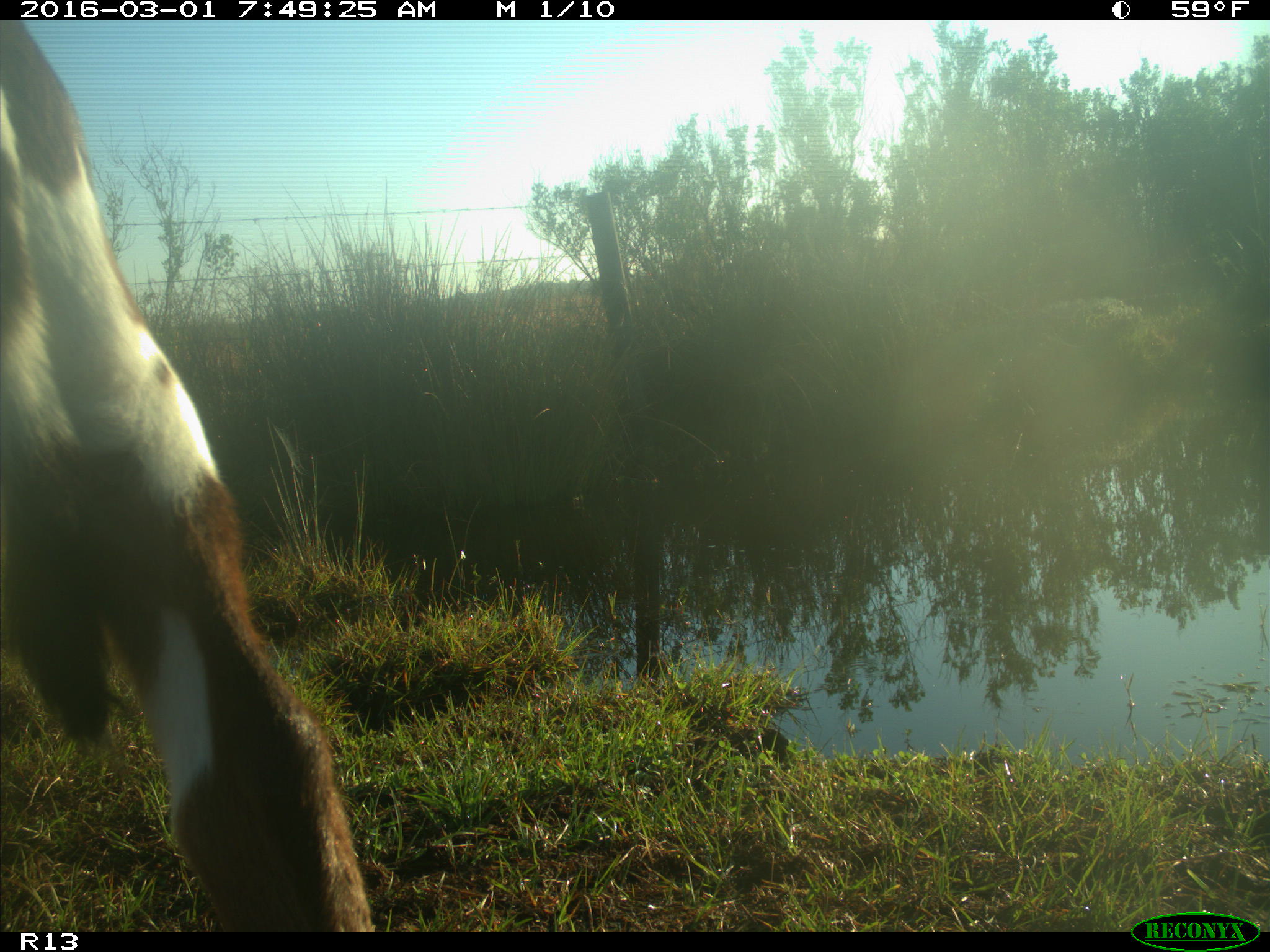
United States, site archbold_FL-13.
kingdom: Animalia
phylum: Chordata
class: Mammalia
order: Artiodactyla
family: Bovidae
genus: Bos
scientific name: Bos taurus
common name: domestic cow